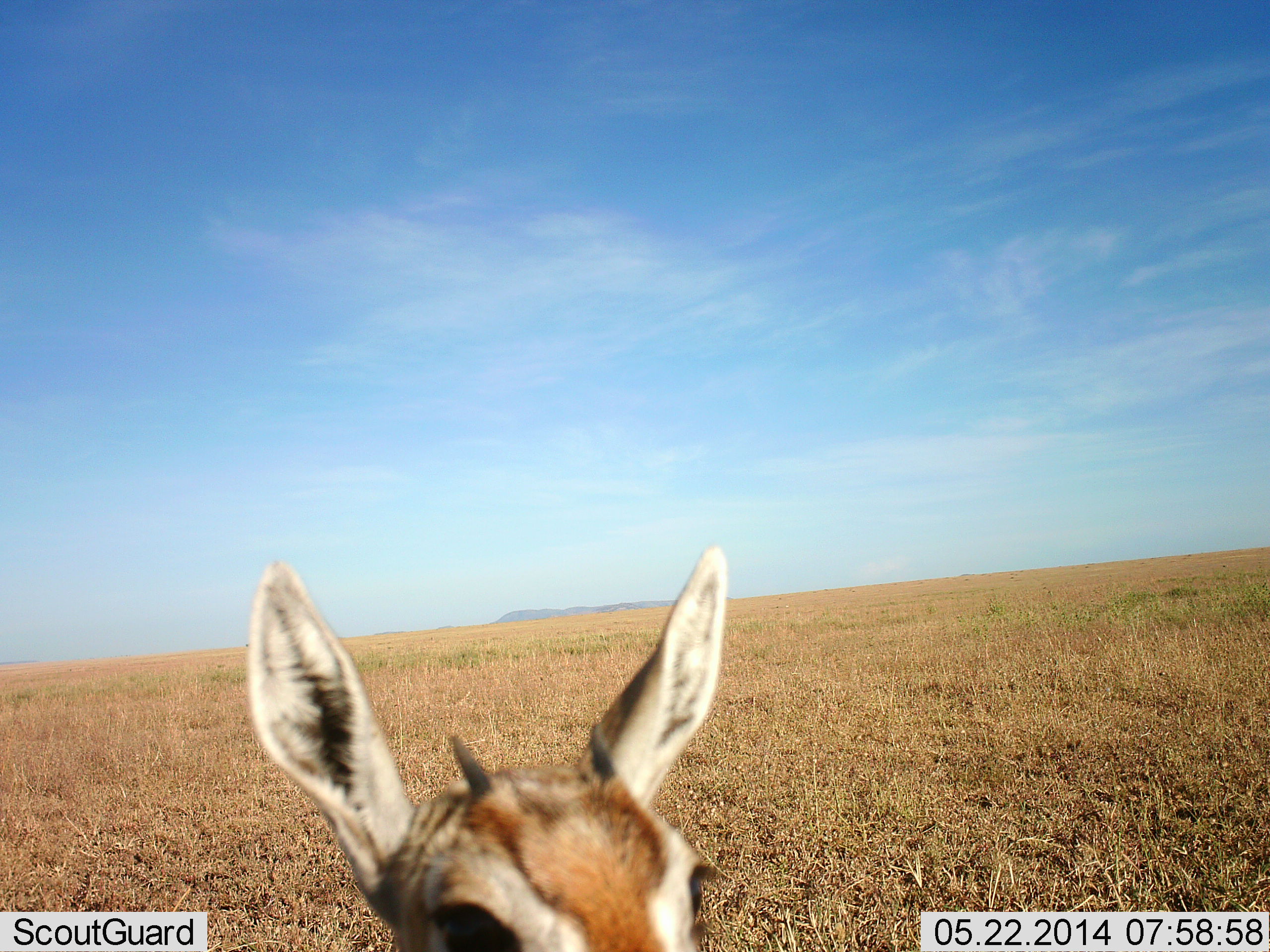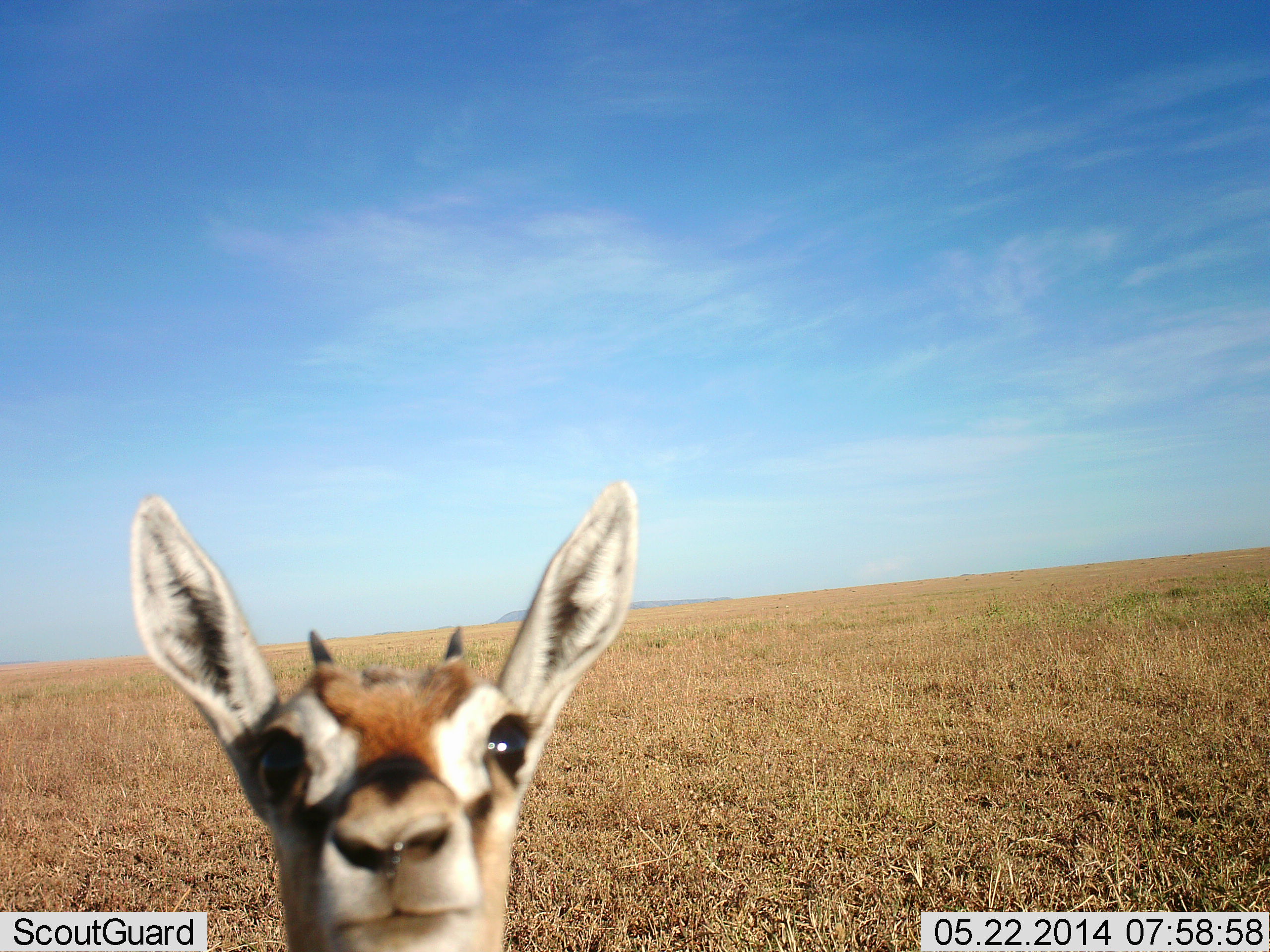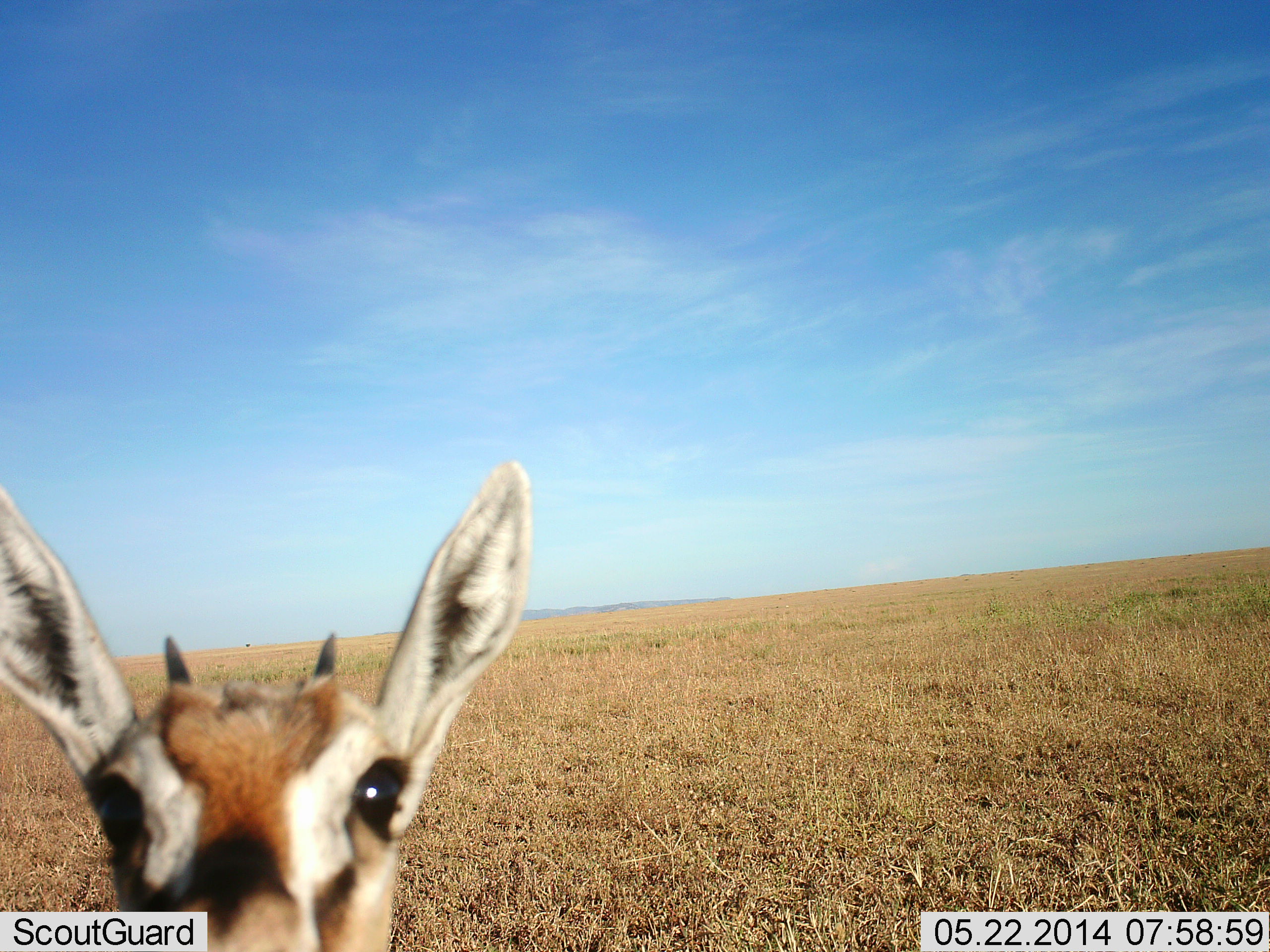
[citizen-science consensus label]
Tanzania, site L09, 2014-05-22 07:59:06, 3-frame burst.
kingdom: Animalia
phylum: Chordata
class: Mammalia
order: Artiodactyla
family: Bovidae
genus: Eudorcas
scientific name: Eudorcas thomsonii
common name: thomson's gazelle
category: gazellethomsons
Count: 1.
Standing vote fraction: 70%.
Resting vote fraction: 0%.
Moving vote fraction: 10%.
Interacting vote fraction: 20%.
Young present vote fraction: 10%.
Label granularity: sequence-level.